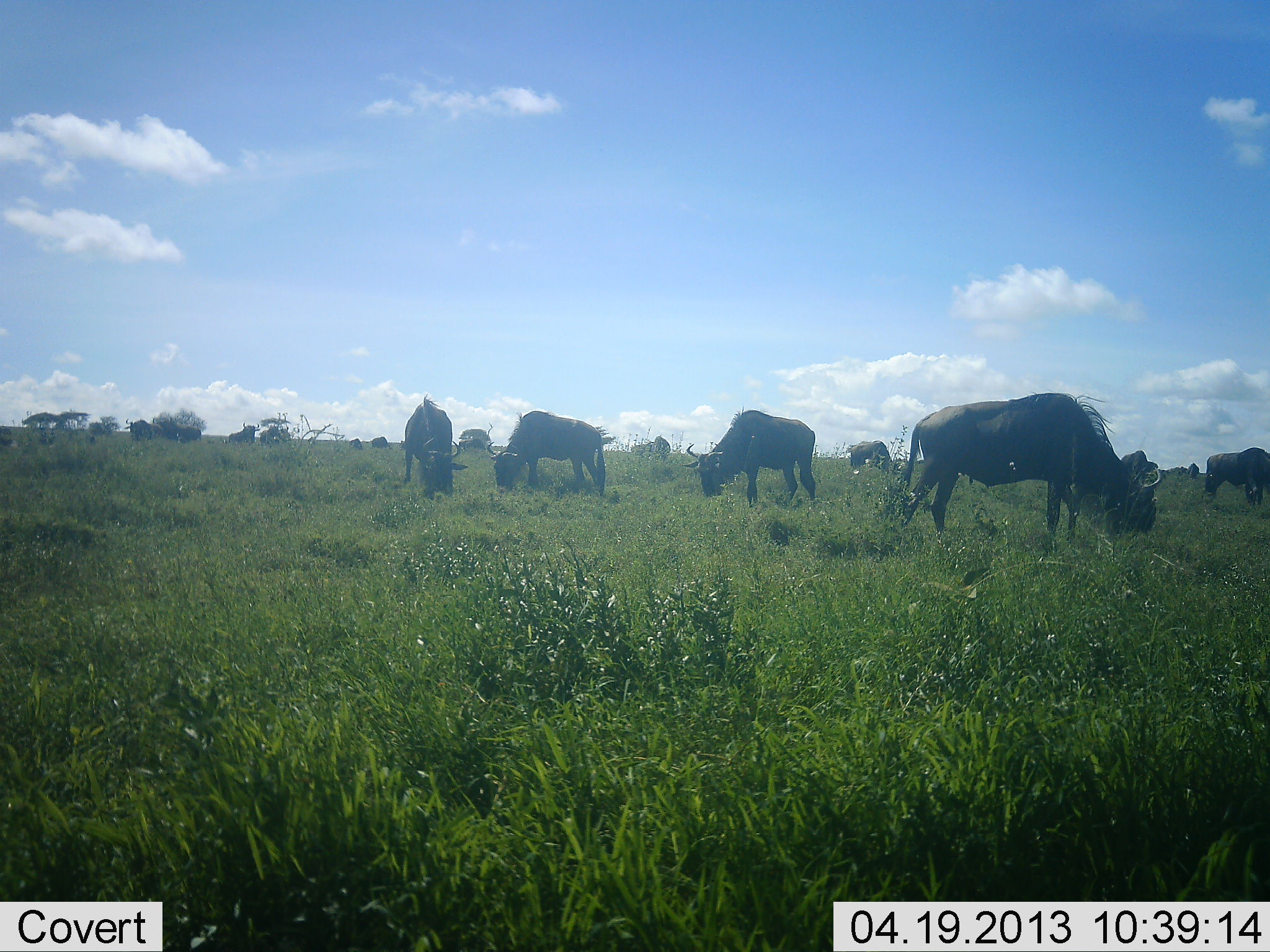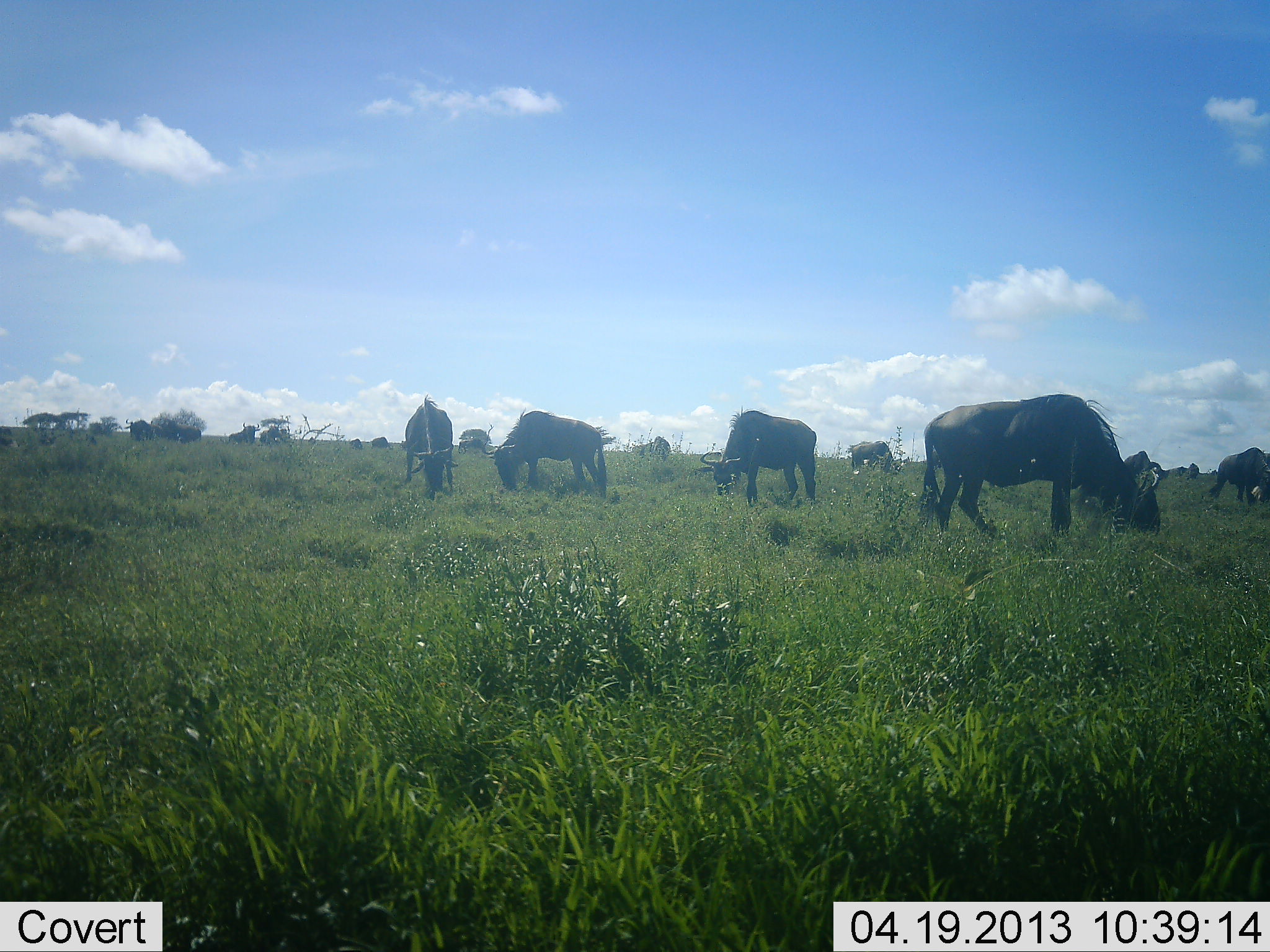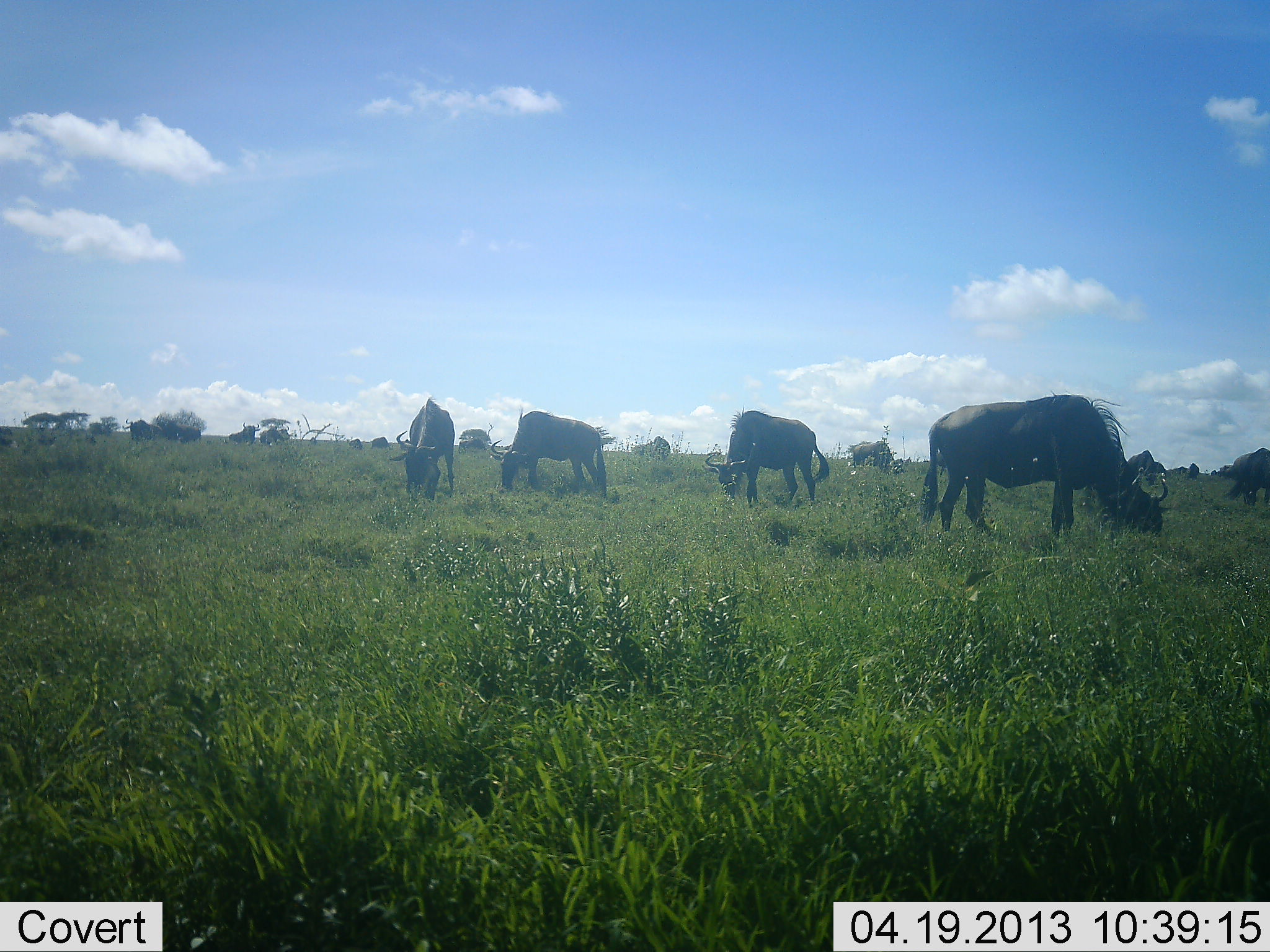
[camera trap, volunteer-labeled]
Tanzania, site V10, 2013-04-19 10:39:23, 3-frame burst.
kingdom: Animalia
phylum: Chordata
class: Mammalia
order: Artiodactyla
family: Bovidae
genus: Connochaetes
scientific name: Connochaetes taurinus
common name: blue wildebeest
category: wildebeest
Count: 11-50.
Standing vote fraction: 40%.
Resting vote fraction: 10%.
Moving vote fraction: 30%.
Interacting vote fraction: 0%.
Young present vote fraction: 0%.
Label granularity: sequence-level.